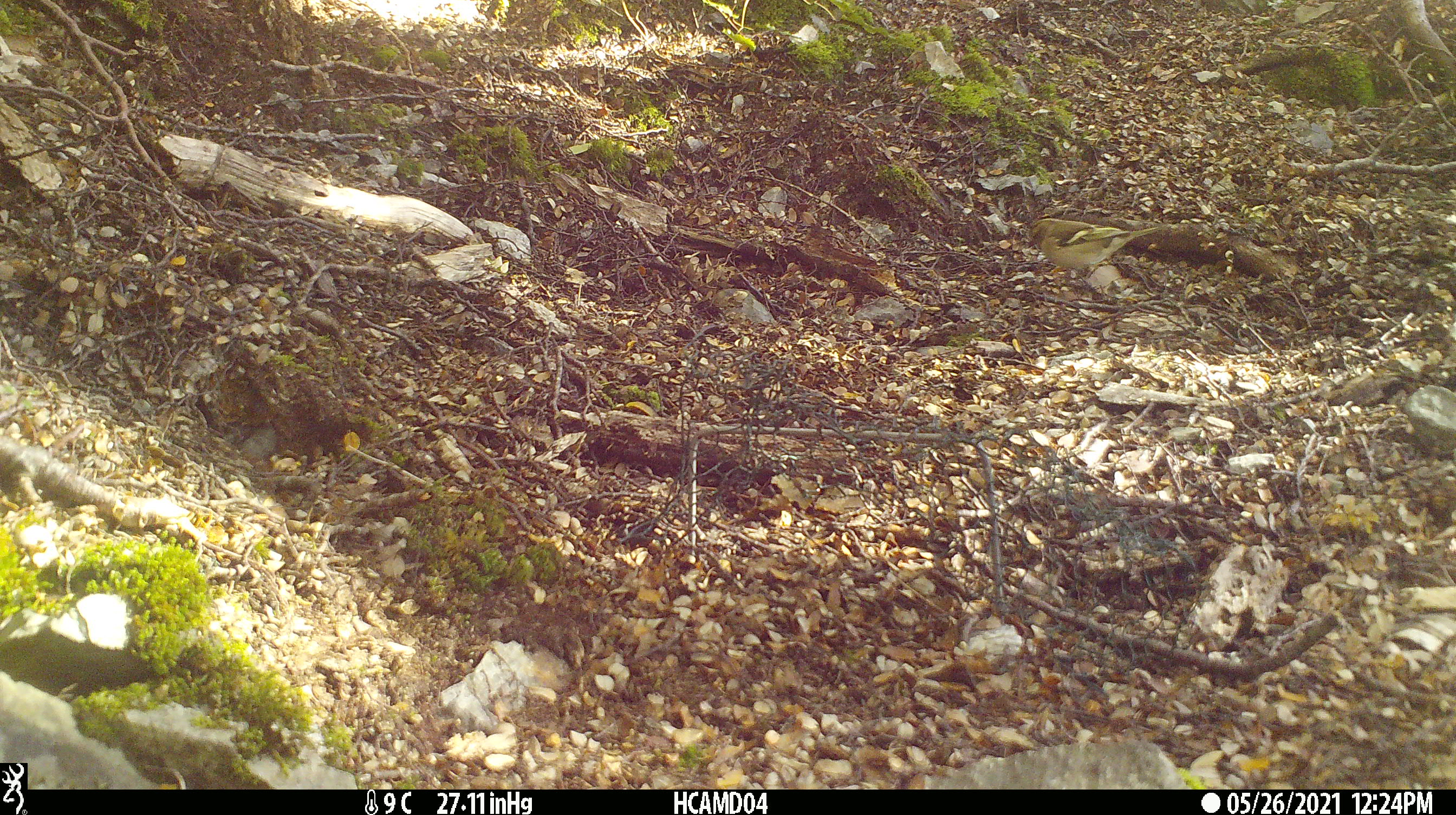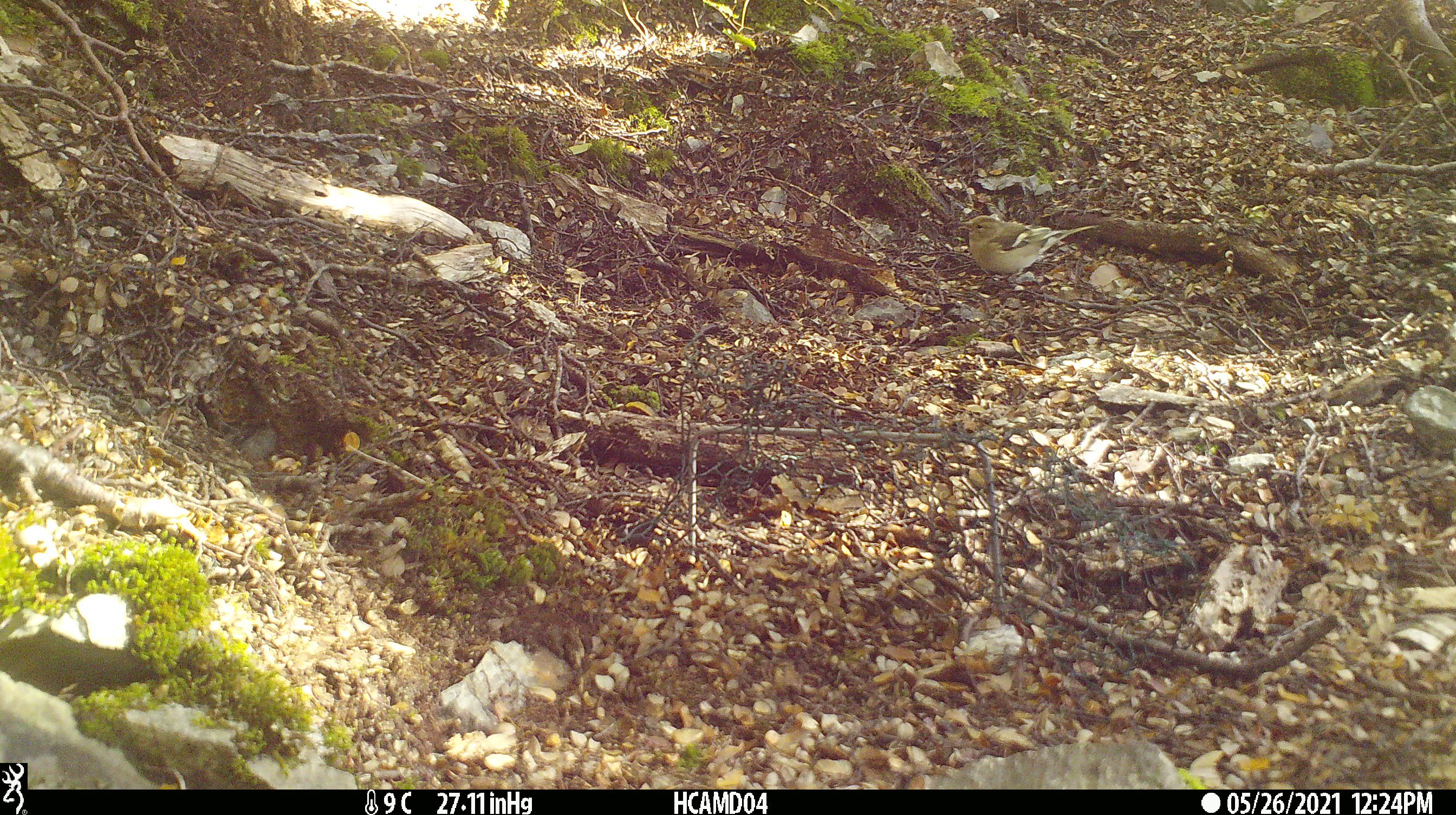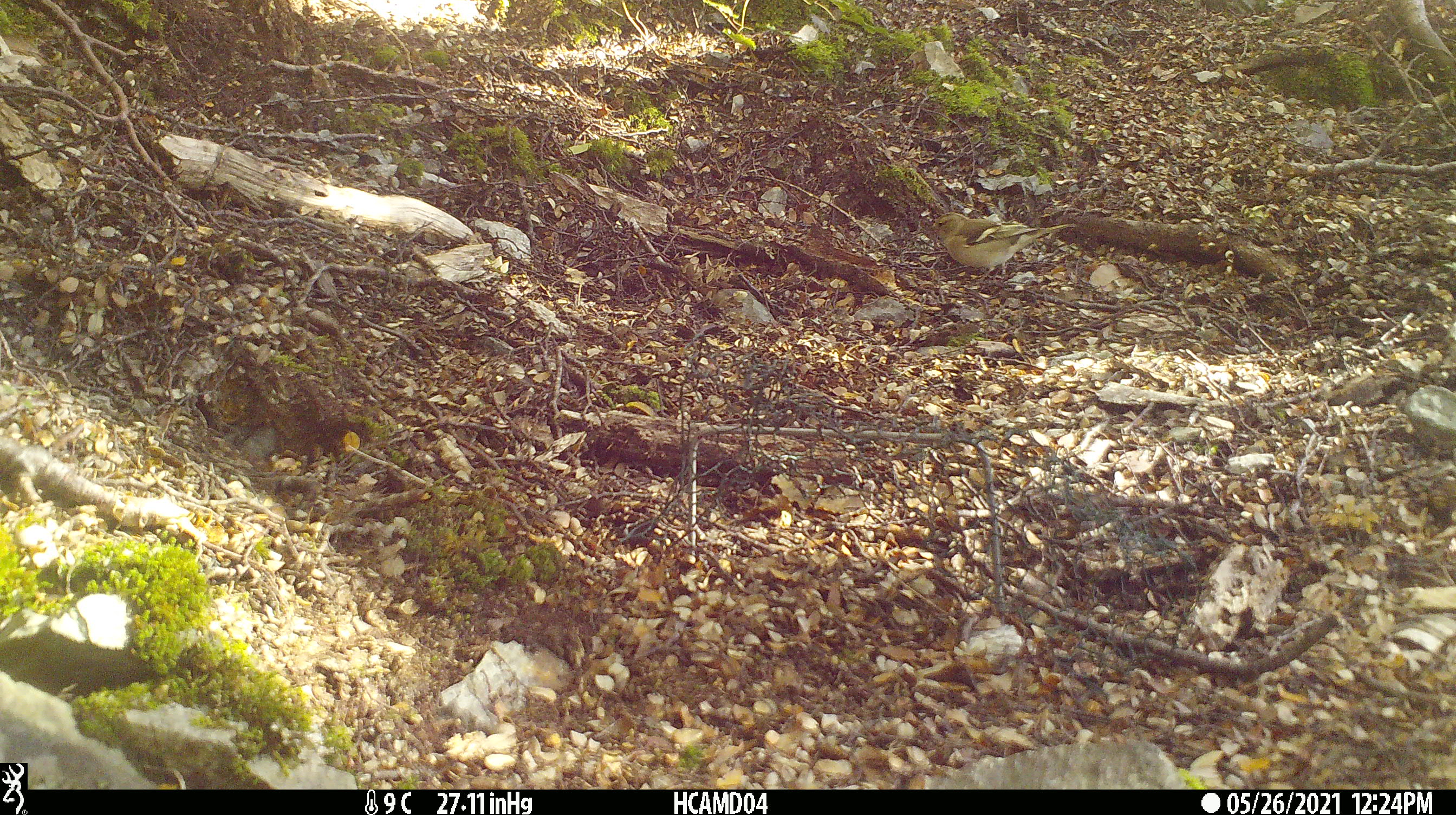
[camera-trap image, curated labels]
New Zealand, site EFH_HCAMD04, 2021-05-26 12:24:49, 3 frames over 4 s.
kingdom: Animalia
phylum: Chordata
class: Aves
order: Passeriformes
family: Fringillidae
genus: Fringilla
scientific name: Fringilla coelebs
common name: common chaffinch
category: chaffinch